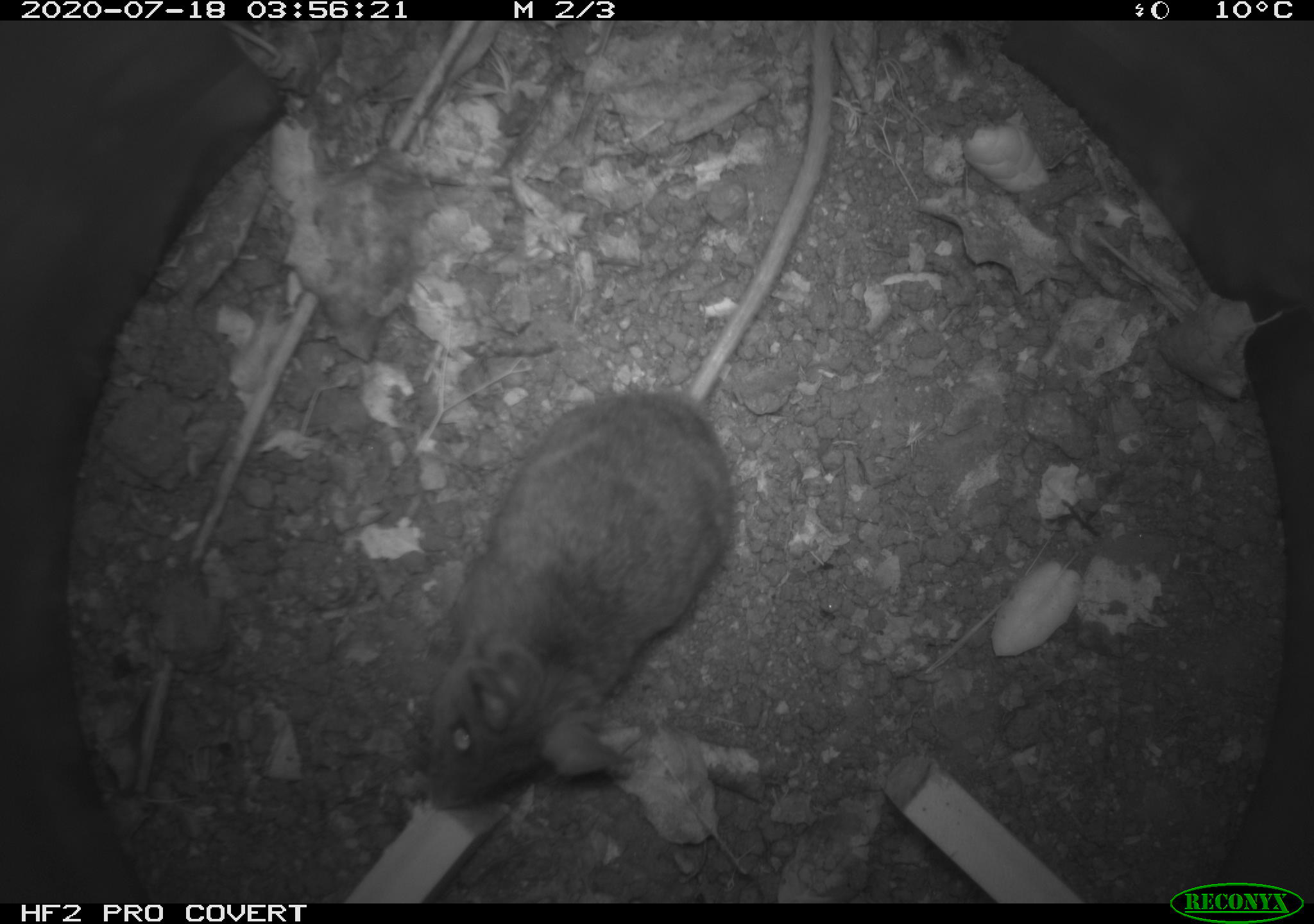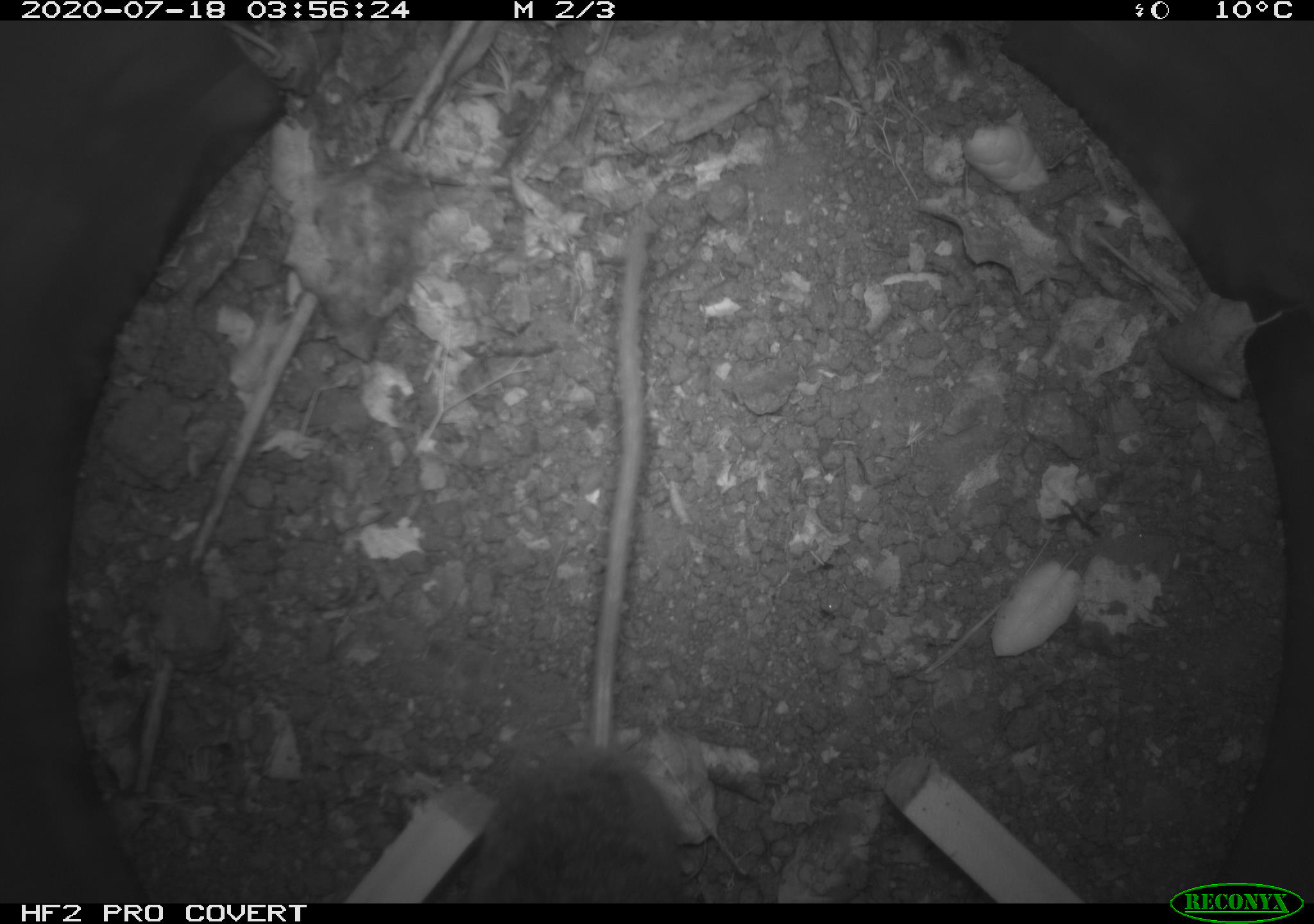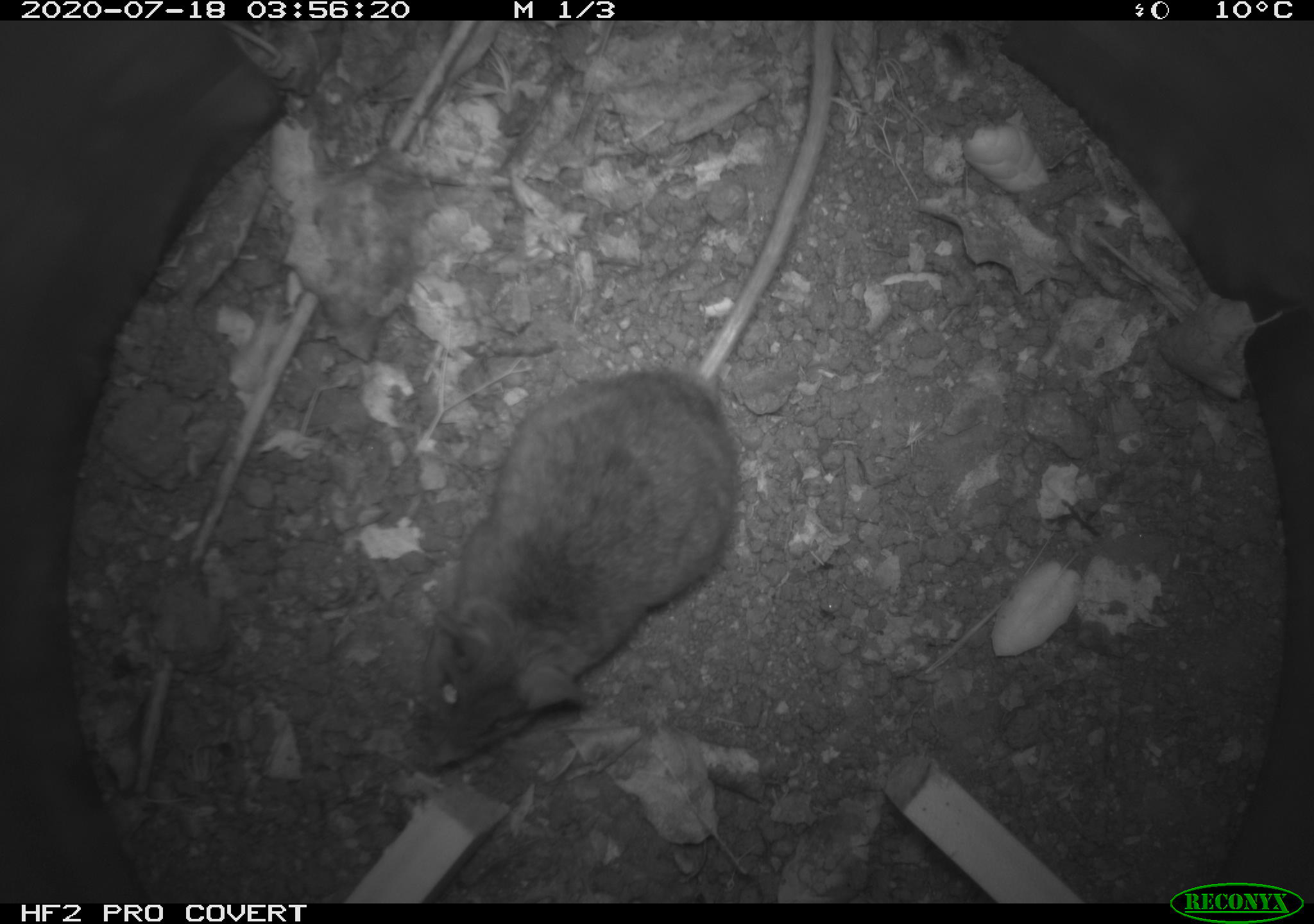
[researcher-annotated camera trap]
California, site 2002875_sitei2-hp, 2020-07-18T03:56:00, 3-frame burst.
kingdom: Animalia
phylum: Chordata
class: Mammalia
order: Rodentia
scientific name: Rodentia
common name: rodent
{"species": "rodent (Rodentia)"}